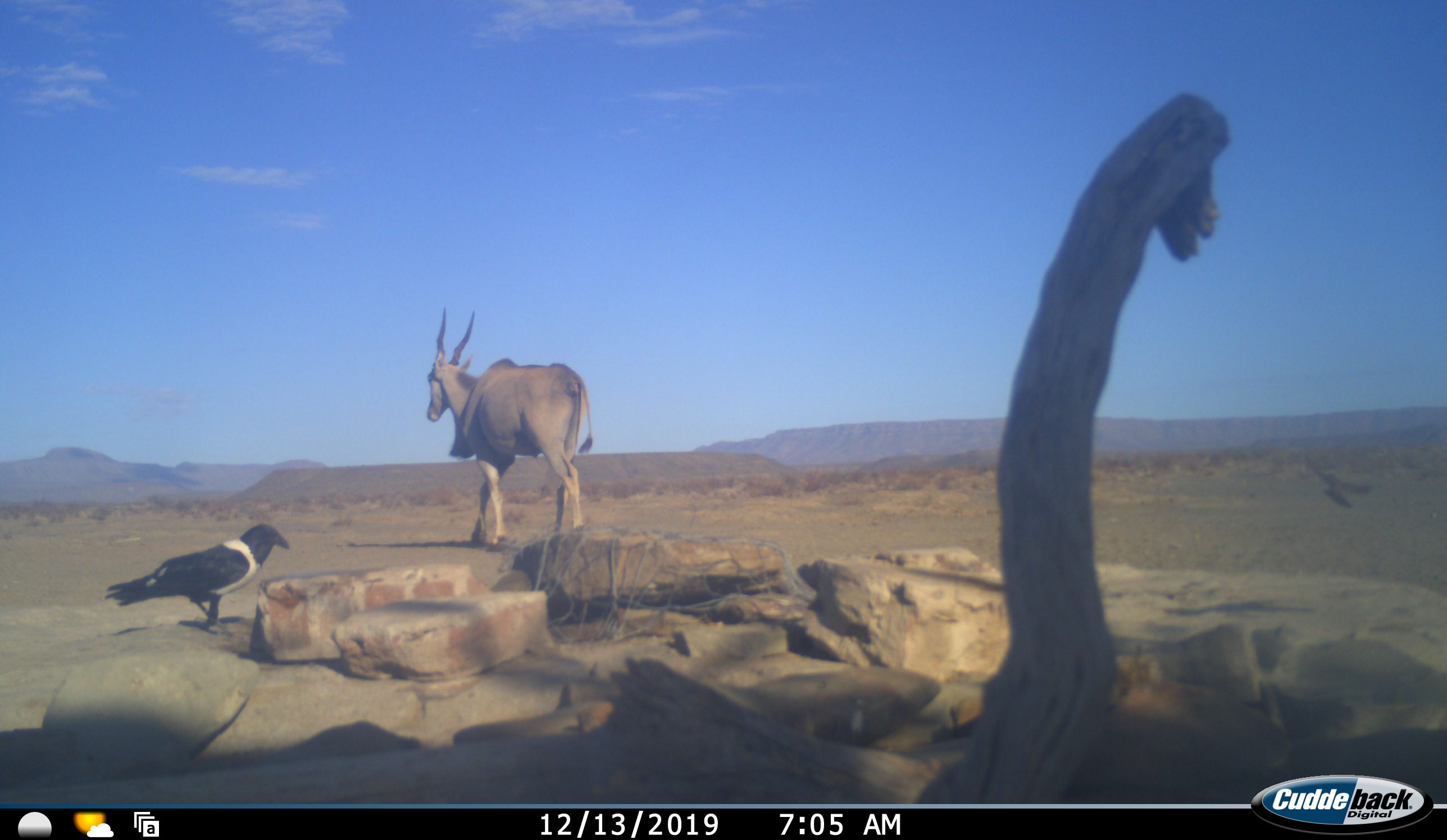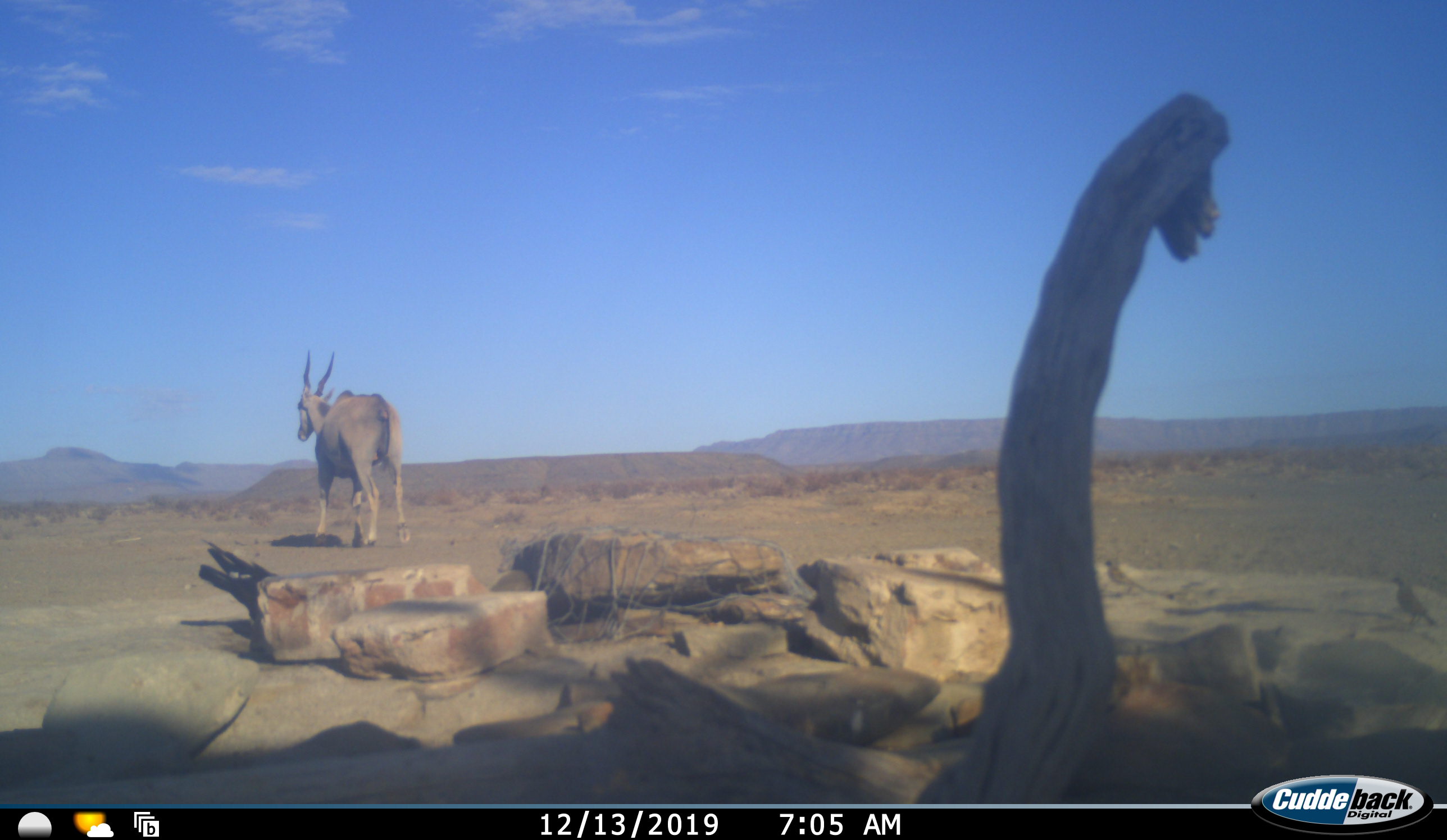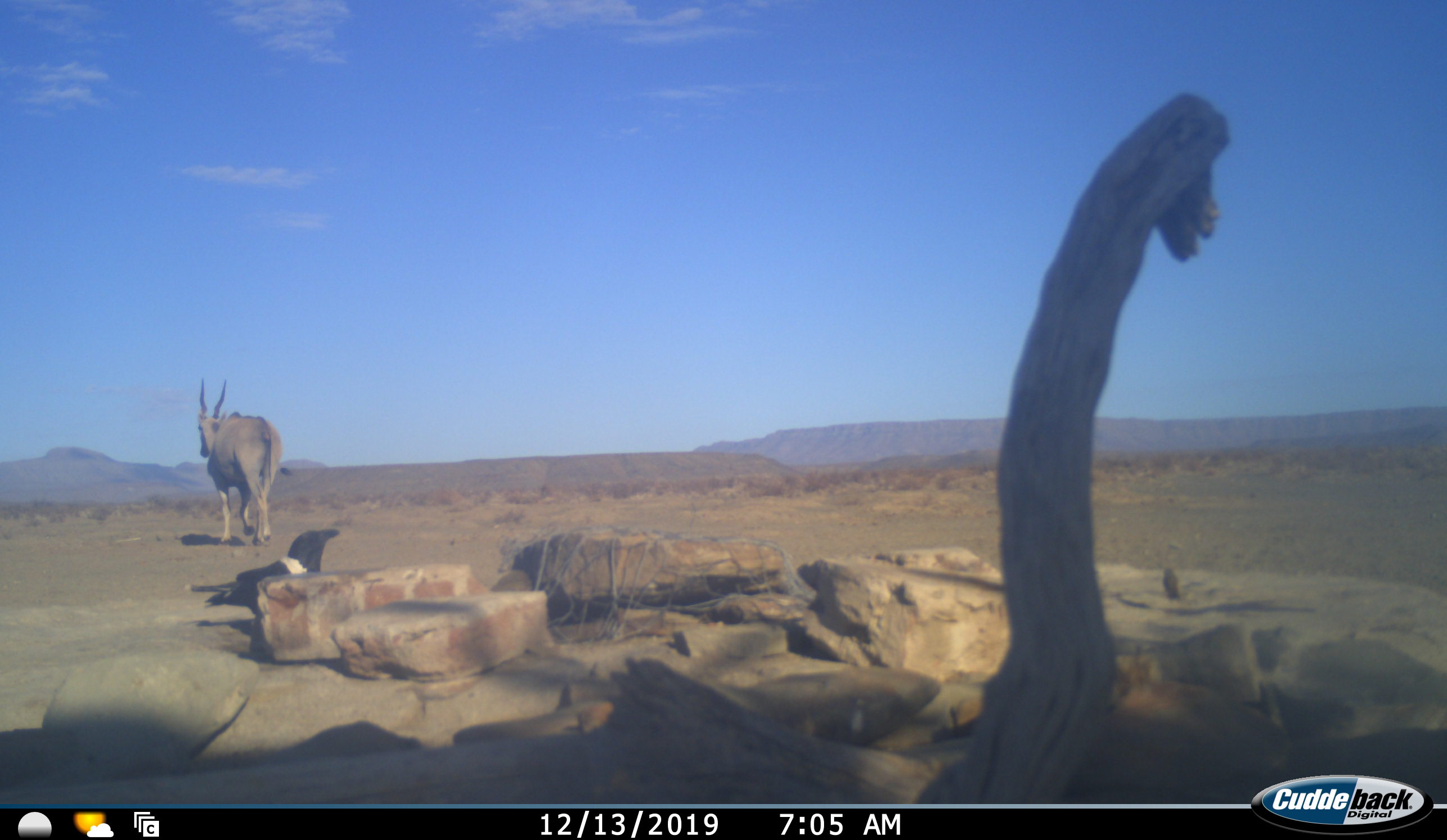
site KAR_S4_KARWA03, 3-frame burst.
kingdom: Animalia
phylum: Chordata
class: Aves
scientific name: Aves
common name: bird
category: birdother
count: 1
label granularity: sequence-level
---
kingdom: Animalia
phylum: Chordata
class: Mammalia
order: Artiodactyla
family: Bovidae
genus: Tragelaphus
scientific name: Tragelaphus oryx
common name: eland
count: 1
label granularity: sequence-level